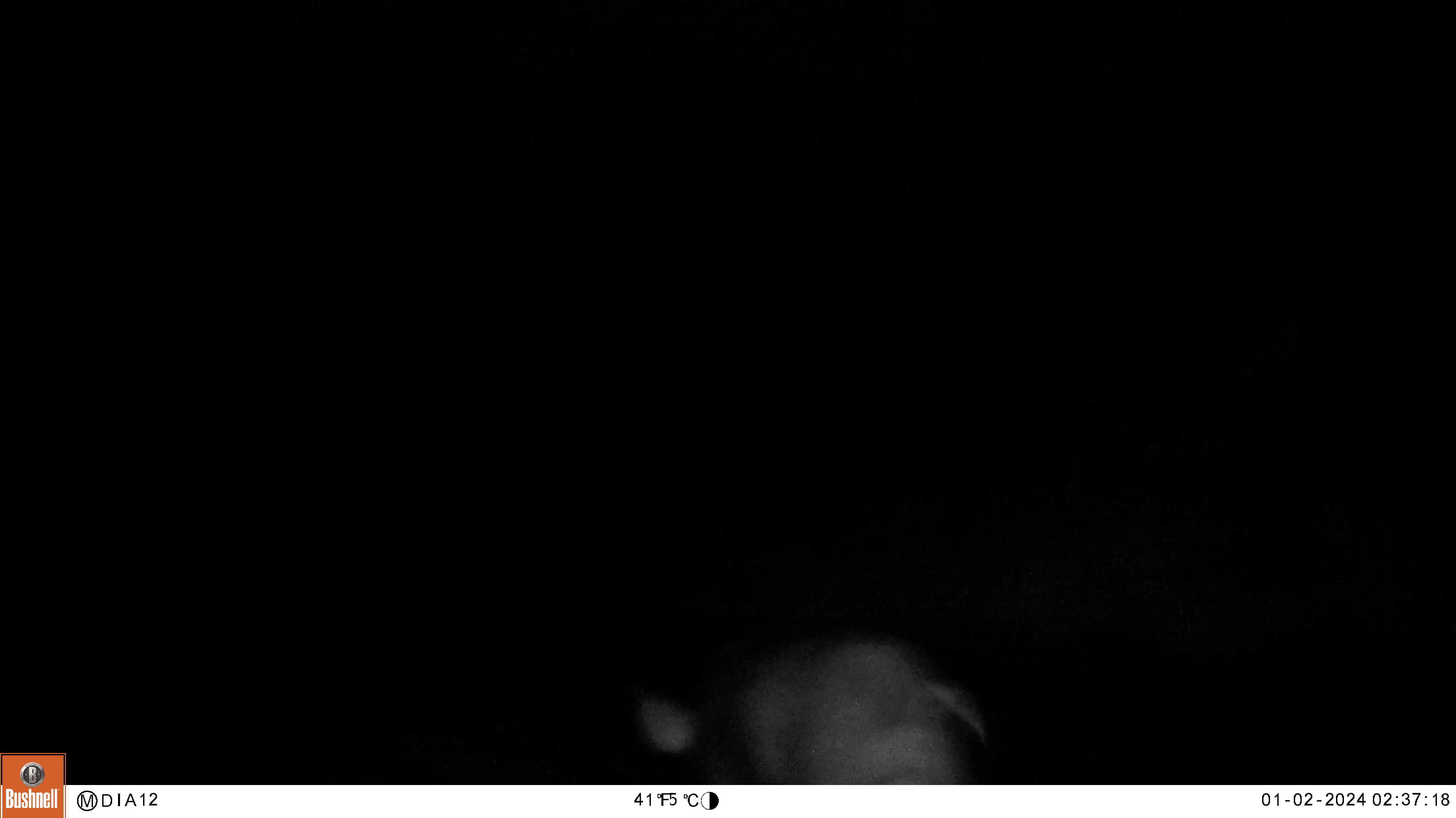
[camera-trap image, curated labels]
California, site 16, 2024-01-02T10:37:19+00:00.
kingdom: Animalia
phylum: Chordata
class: Mammalia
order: Artiodactyla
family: Cervidae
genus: Odocoileus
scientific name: Odocoileus hemionus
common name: mule deer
Mule deer (Odocoileus hemionus).